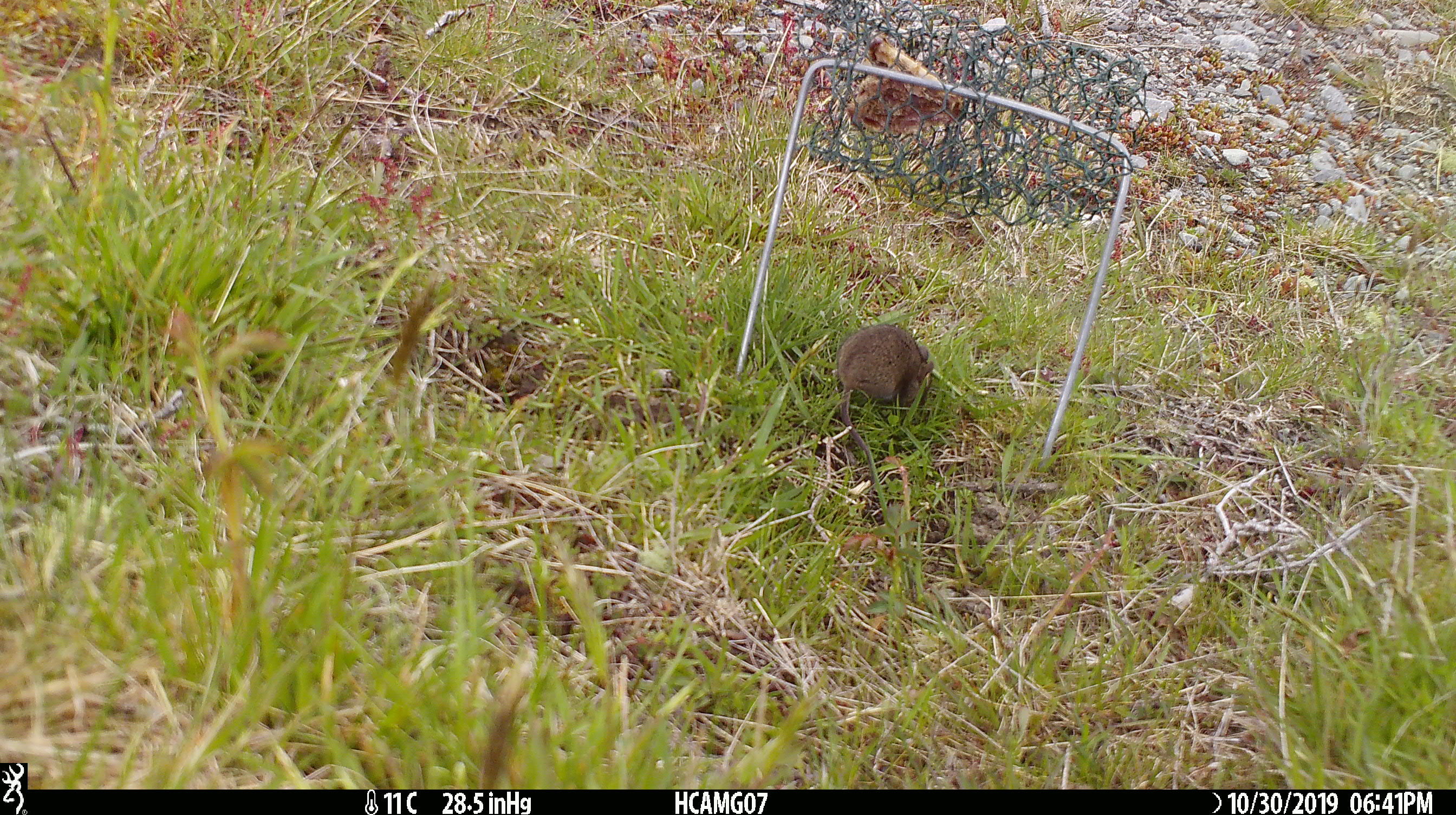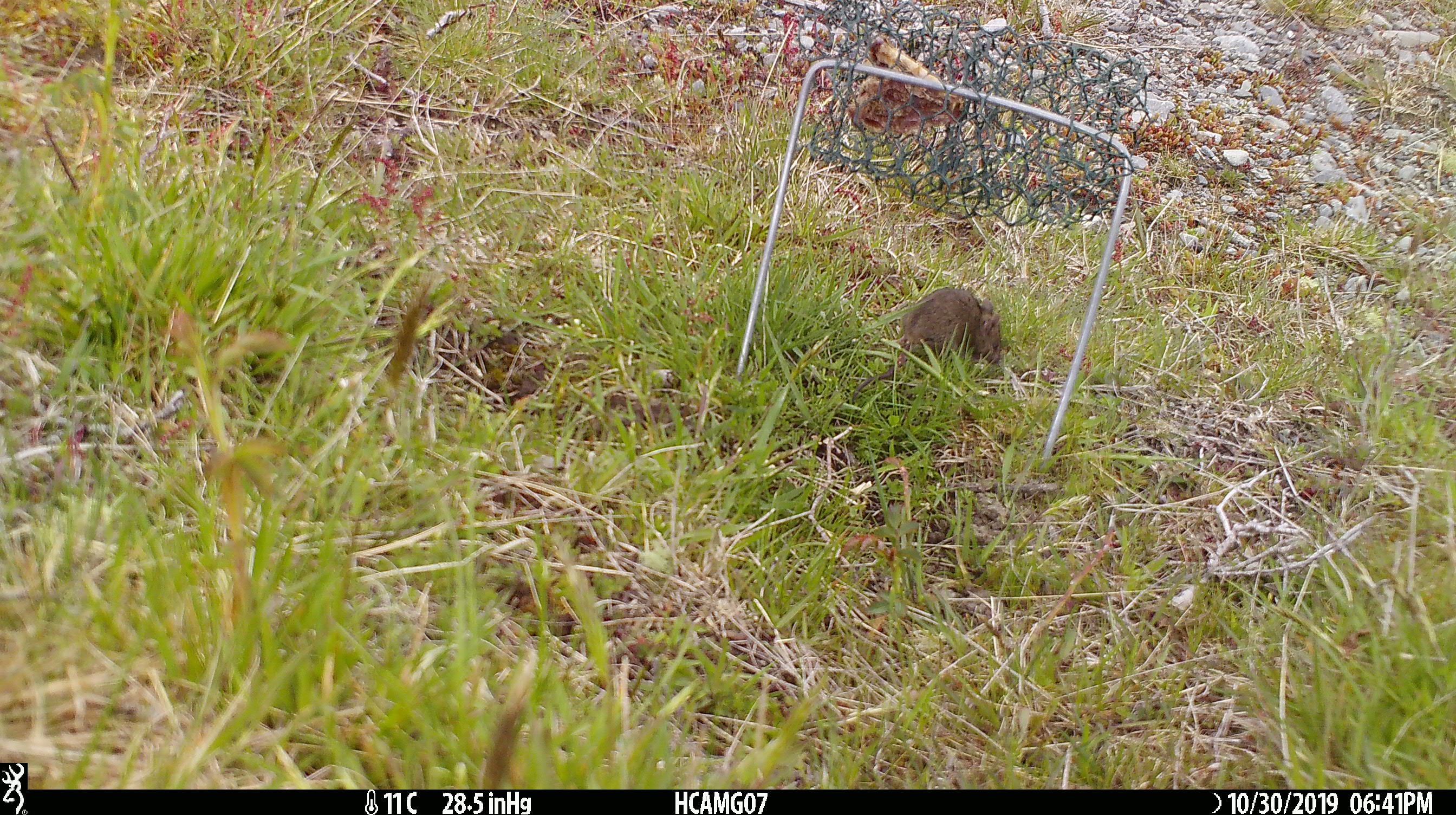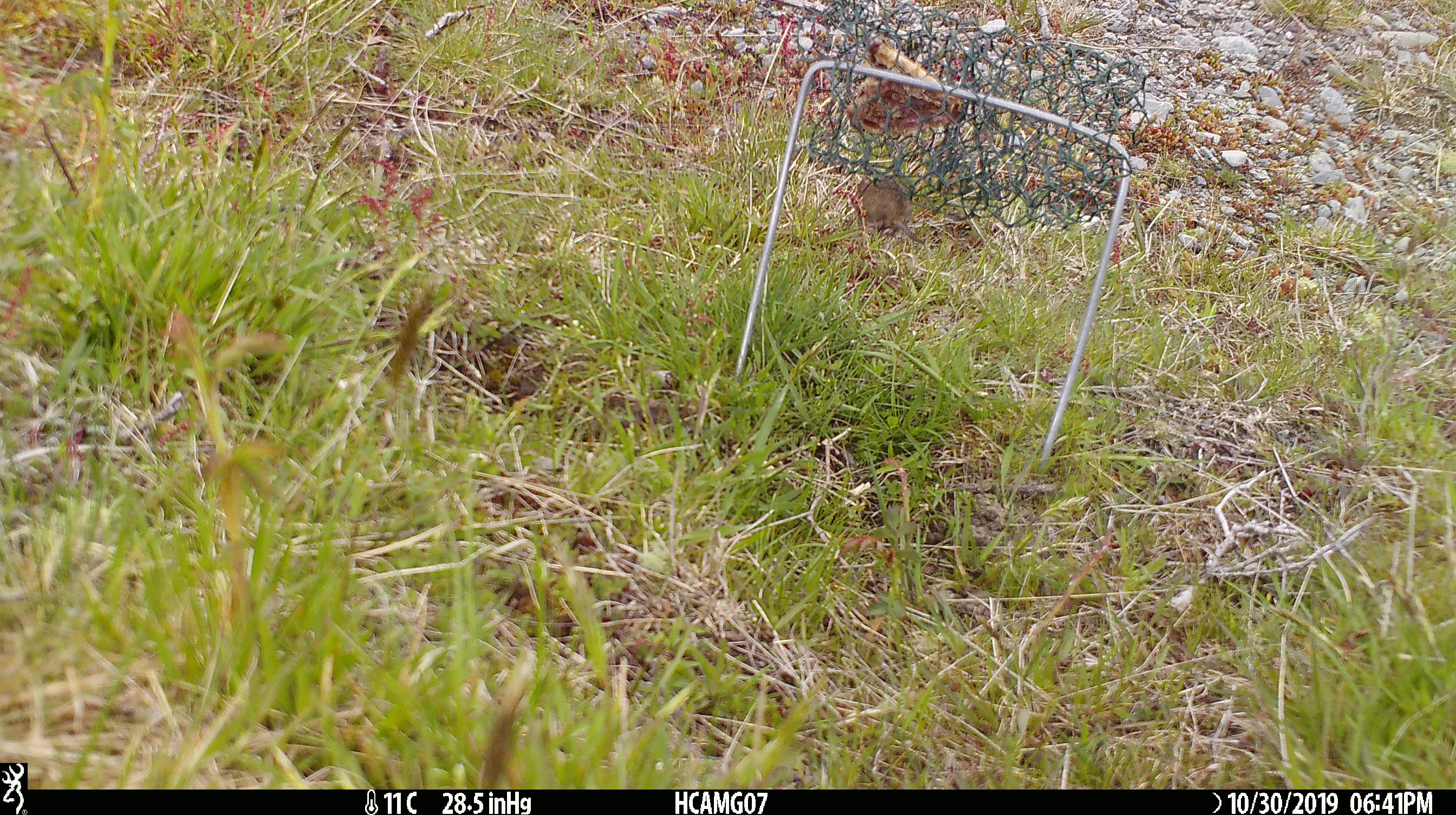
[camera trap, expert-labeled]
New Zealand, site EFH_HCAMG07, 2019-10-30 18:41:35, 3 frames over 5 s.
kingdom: Animalia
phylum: Chordata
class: Mammalia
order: Rodentia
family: Muridae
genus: Mus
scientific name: Mus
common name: mouse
Mouse (Mus).